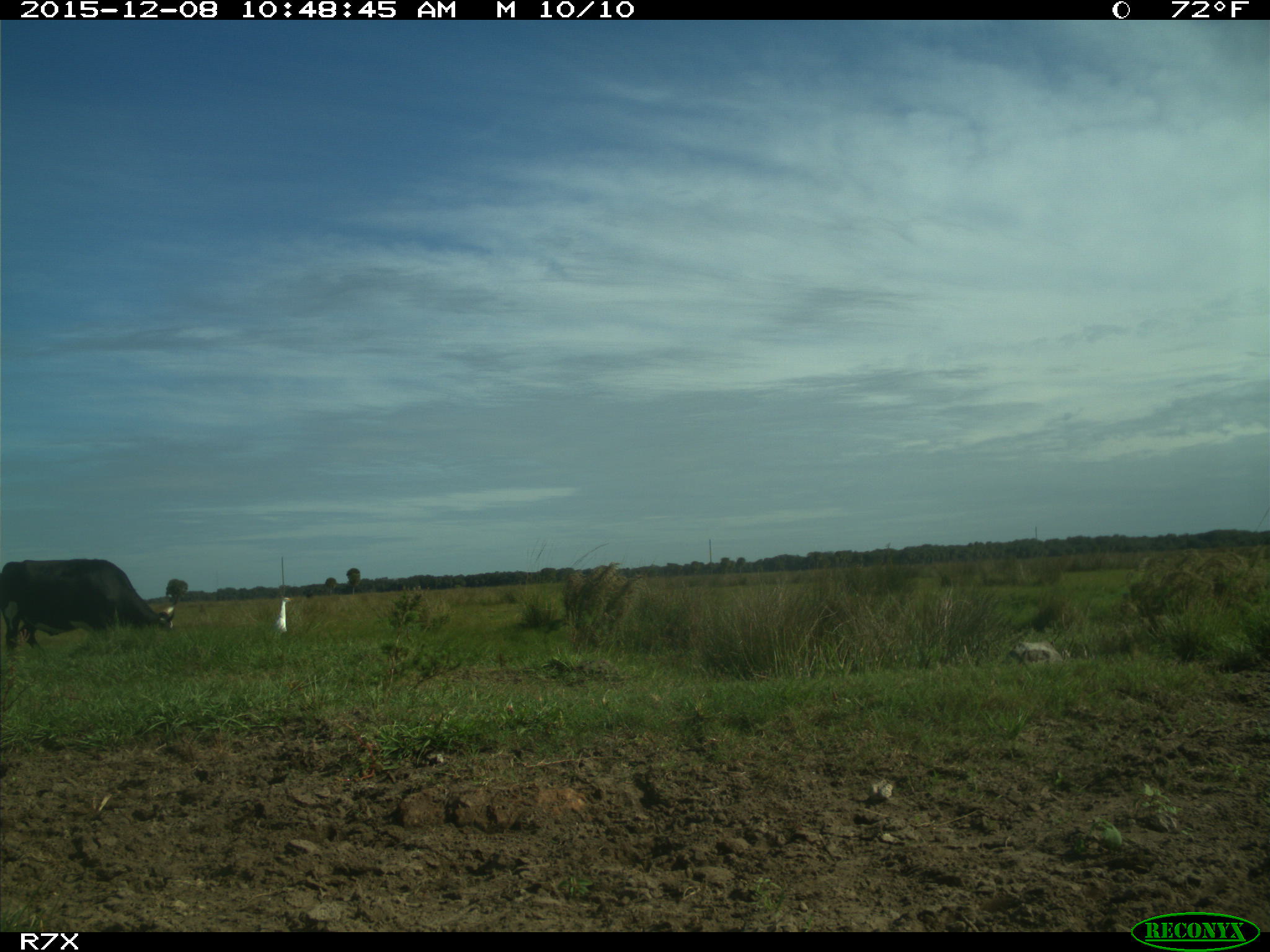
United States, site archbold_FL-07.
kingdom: Animalia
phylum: Chordata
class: Mammalia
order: Artiodactyla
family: Bovidae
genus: Bos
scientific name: Bos taurus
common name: domestic cow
Bos taurus (domestic cow).